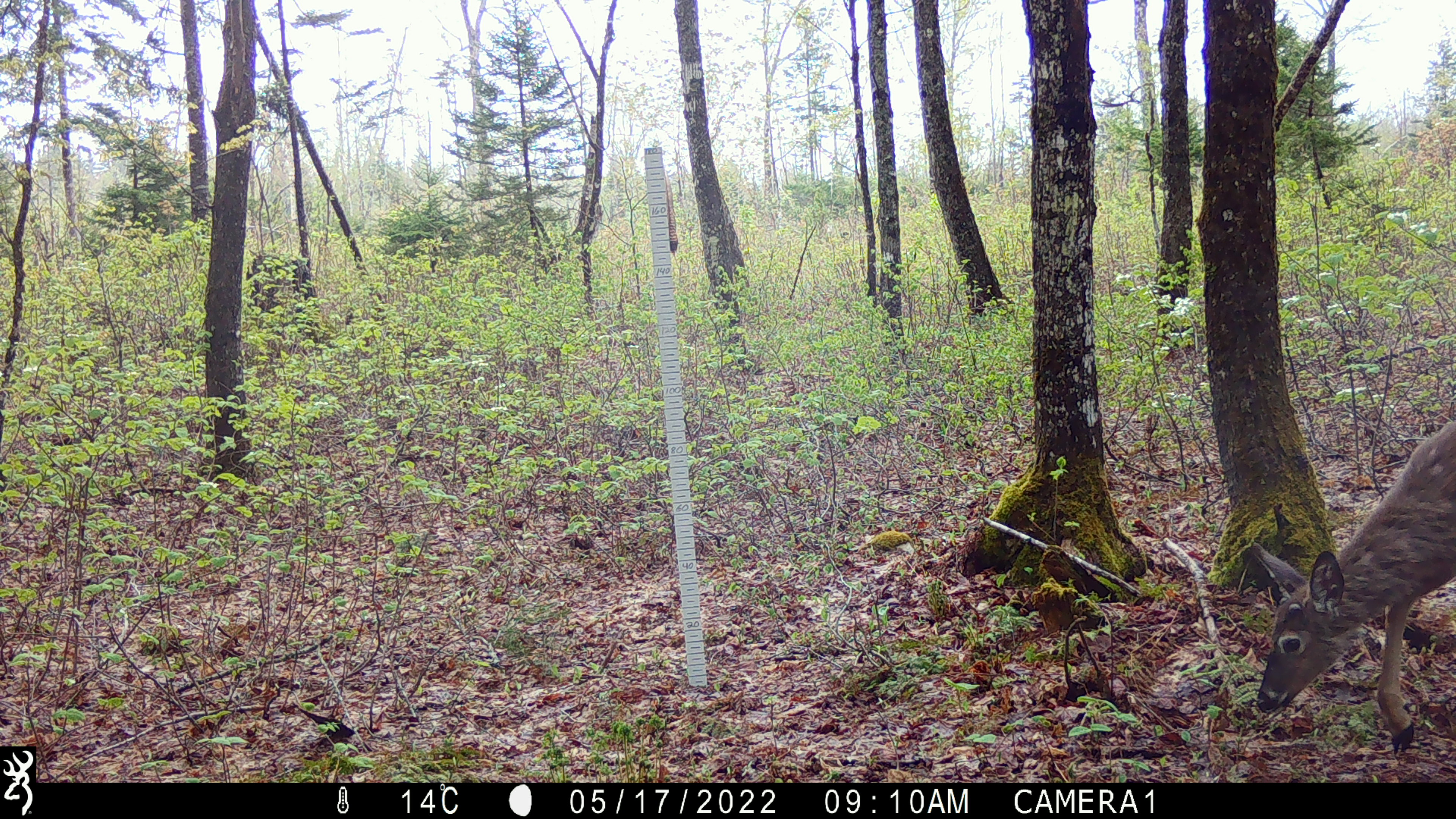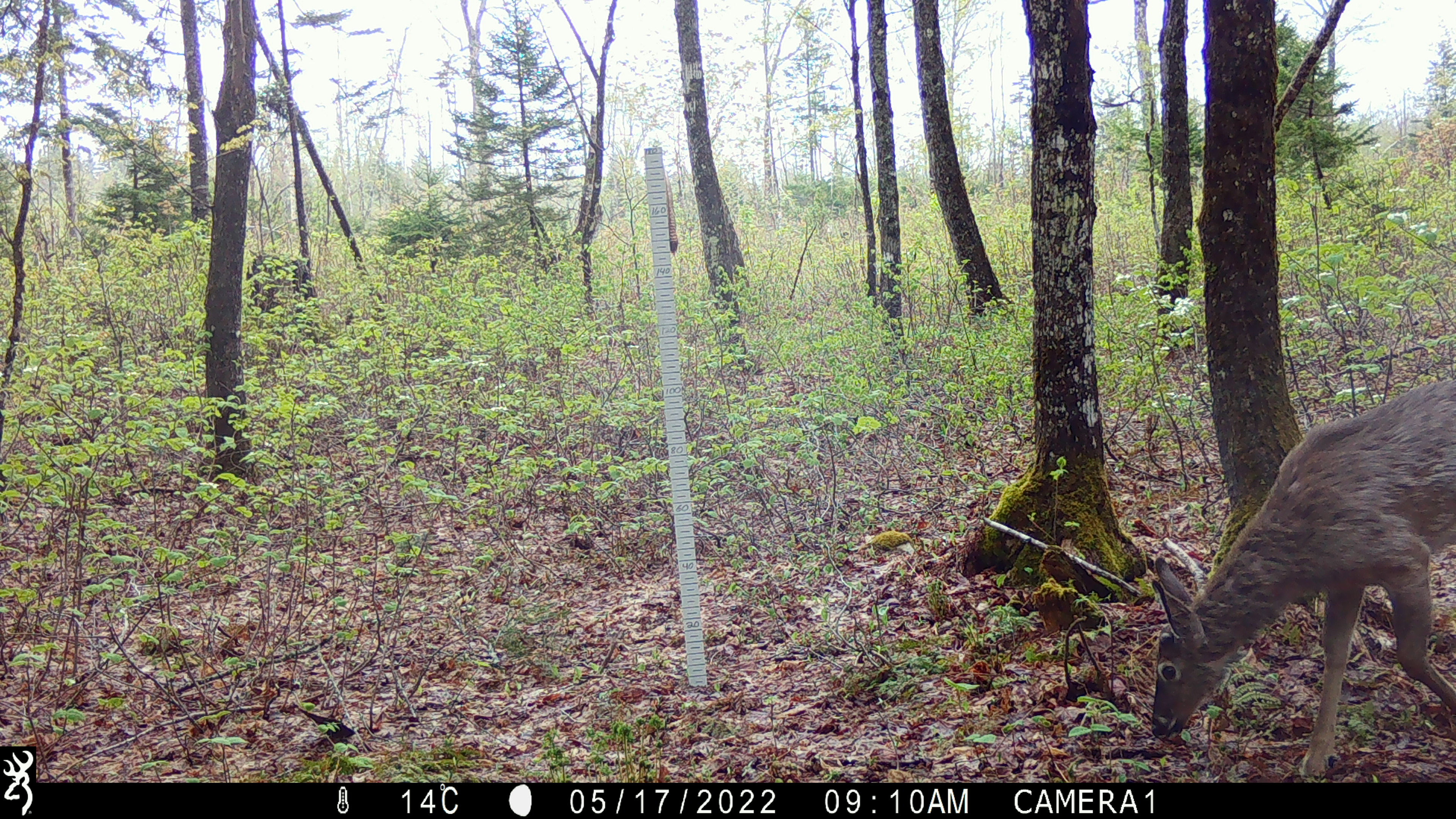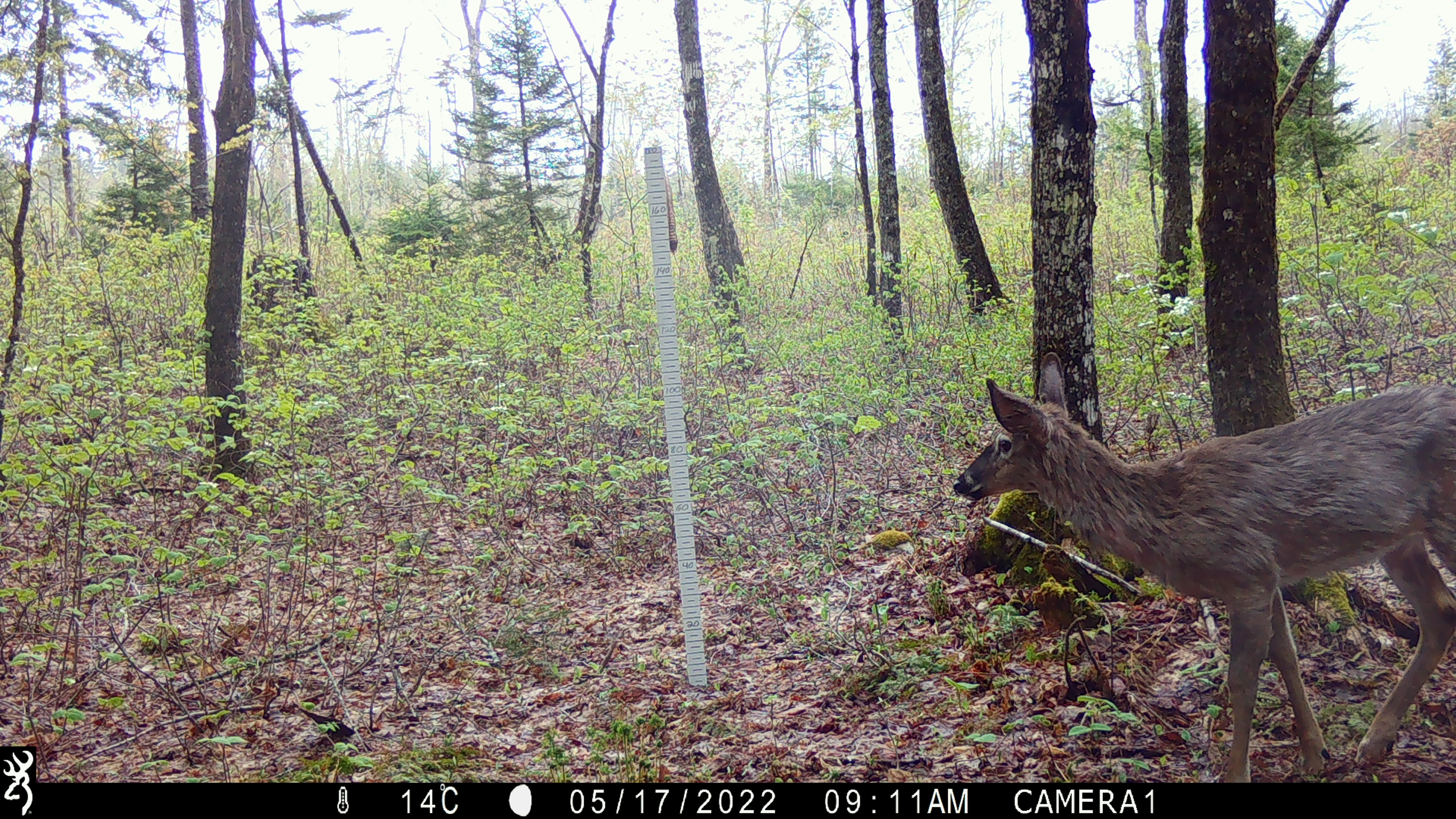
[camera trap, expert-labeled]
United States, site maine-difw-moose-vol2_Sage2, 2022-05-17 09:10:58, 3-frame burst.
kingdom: Animalia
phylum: Chordata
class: Mammalia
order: Artiodactyla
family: Cervidae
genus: Odocoileus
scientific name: Odocoileus virginianus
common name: white-tailed deer